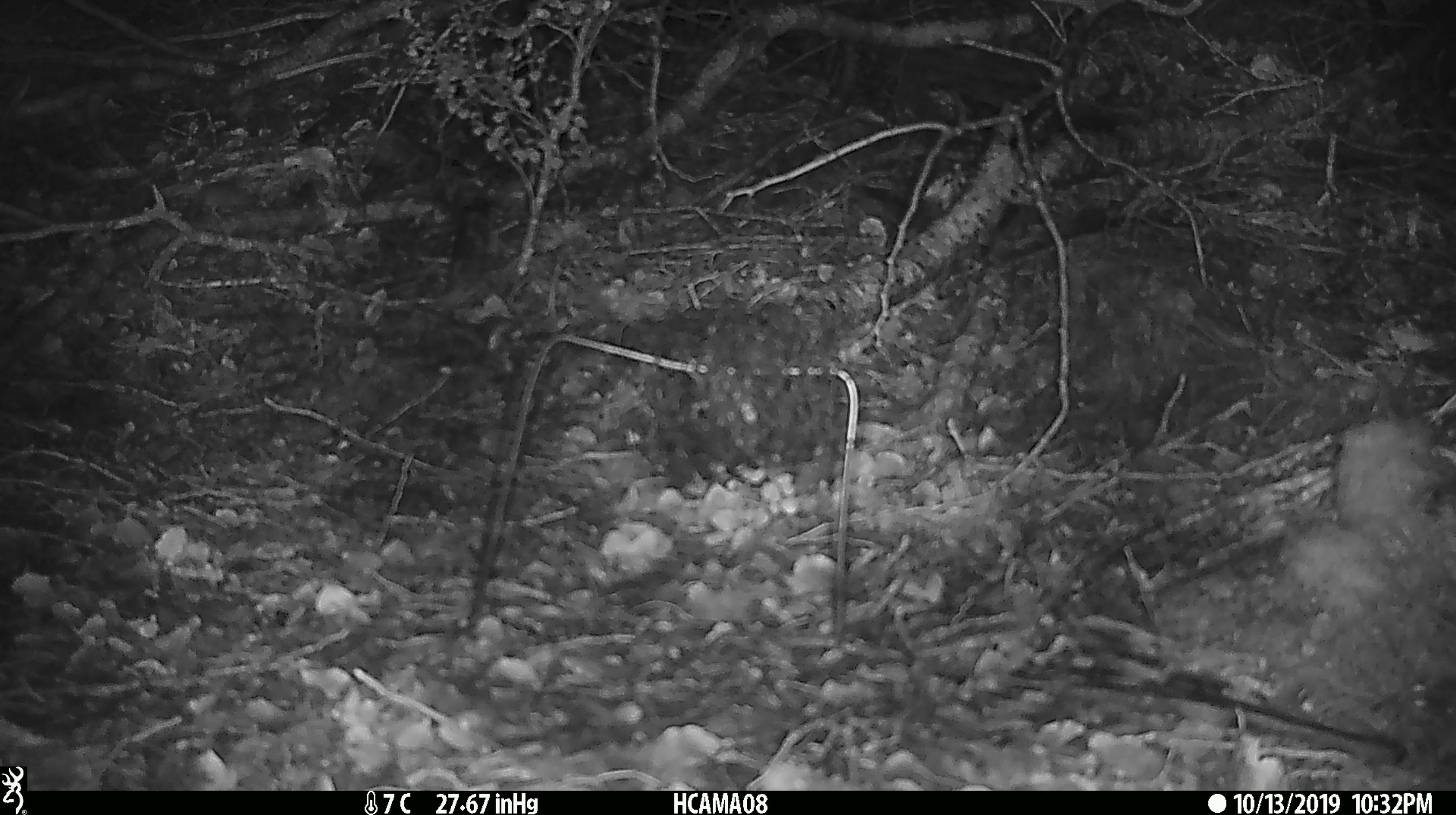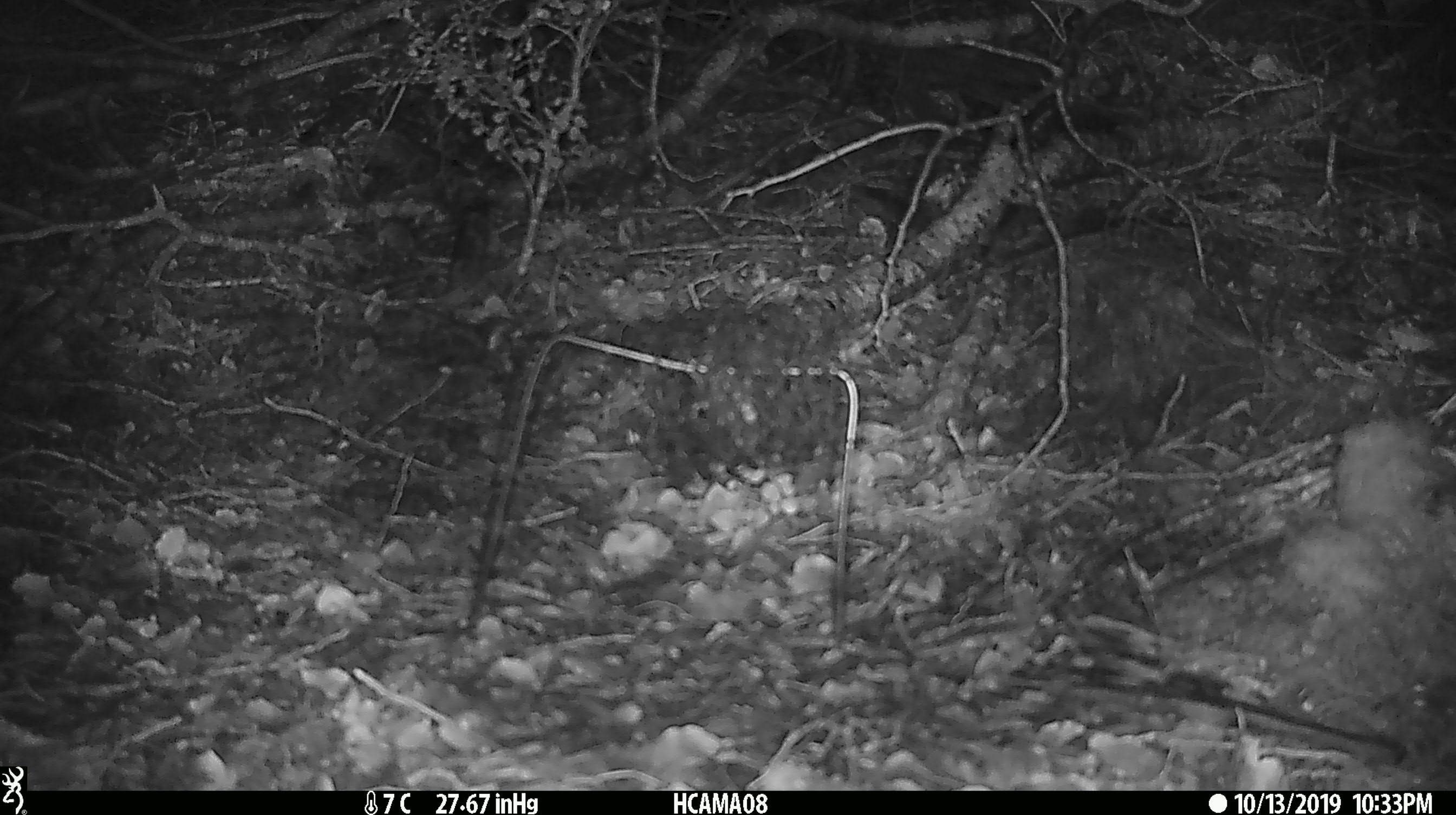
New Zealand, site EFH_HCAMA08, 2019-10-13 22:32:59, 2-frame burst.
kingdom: Animalia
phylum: Chordata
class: Mammalia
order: Rodentia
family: Muridae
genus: Mus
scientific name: Mus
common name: mouse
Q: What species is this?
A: Mouse (Mus).